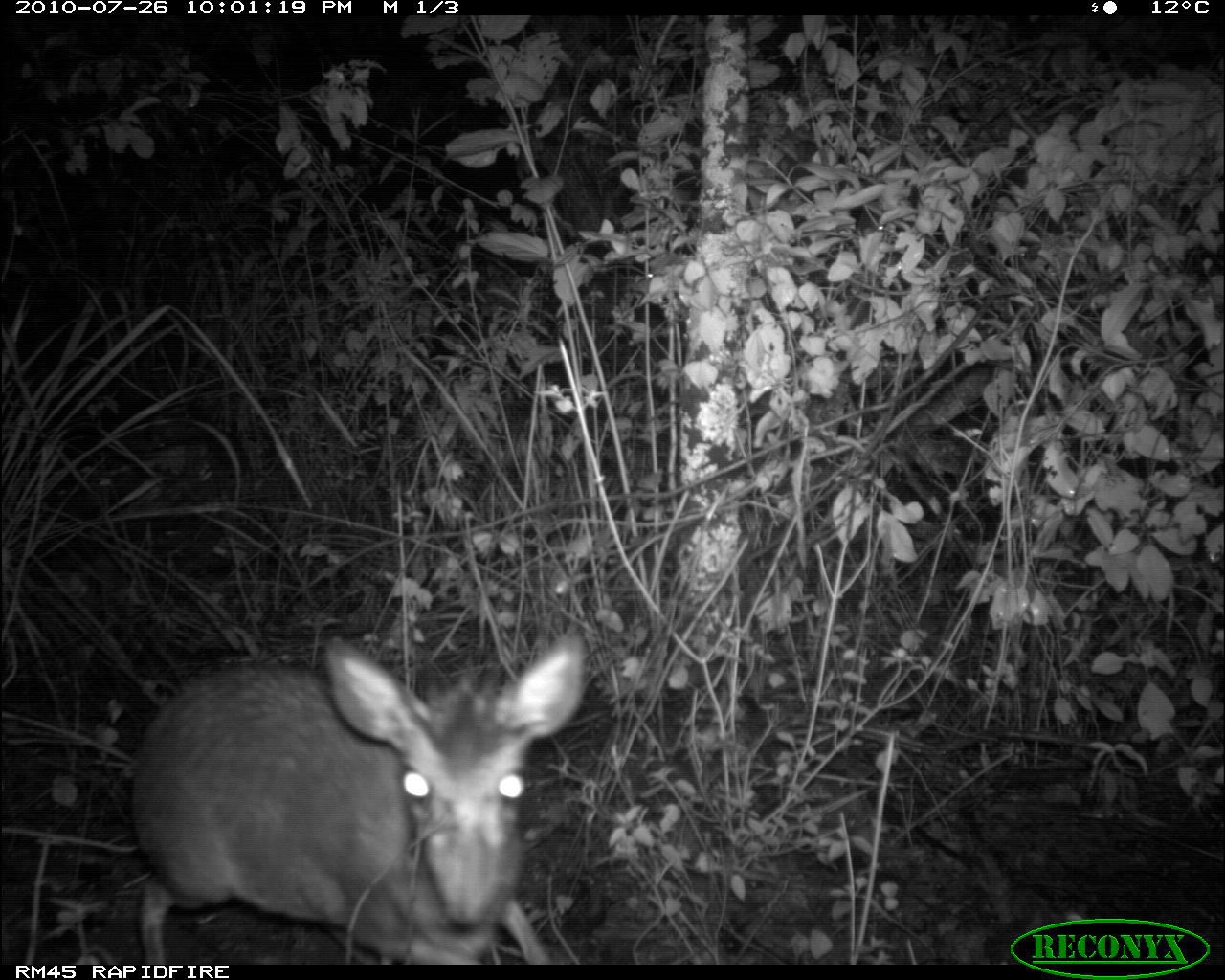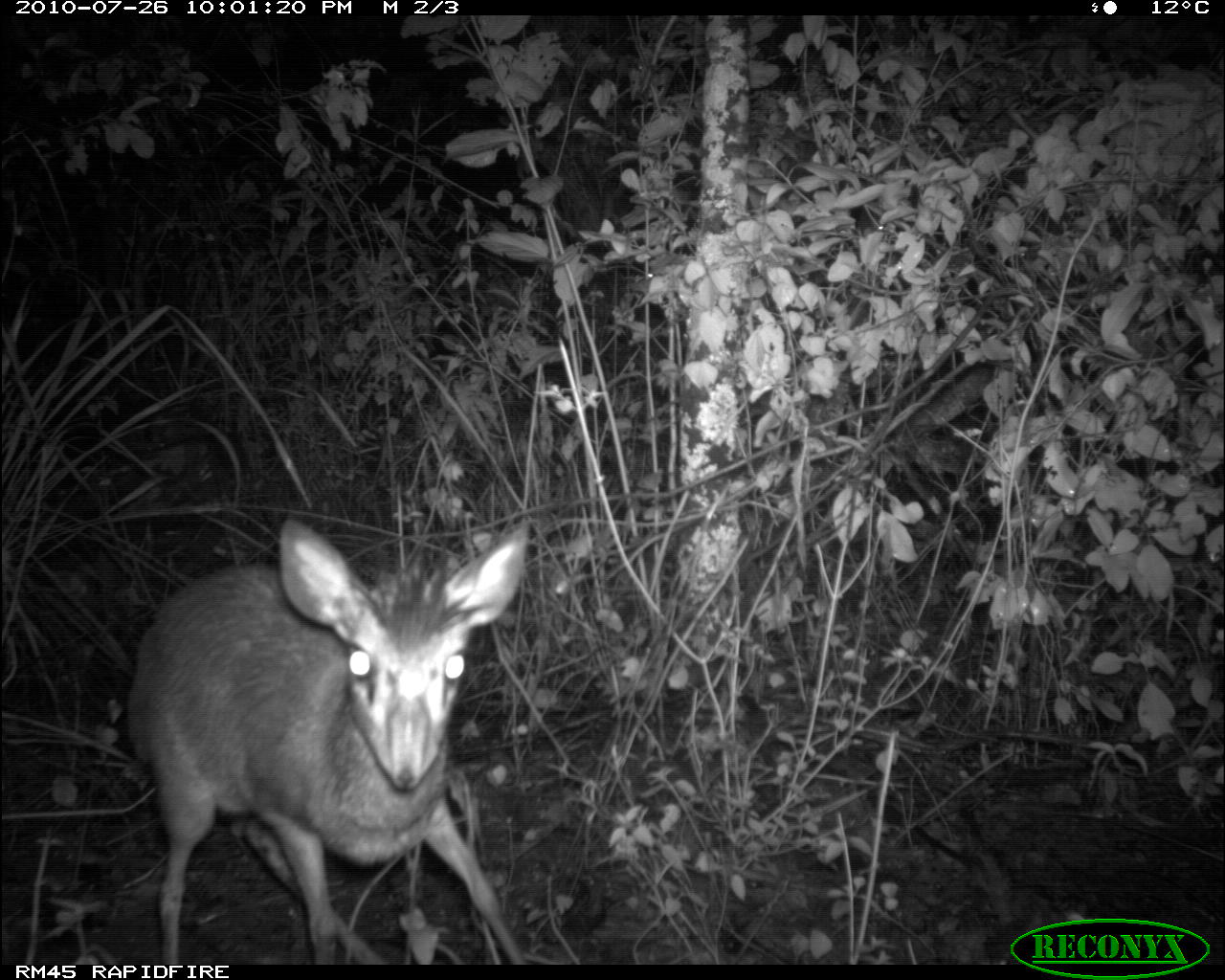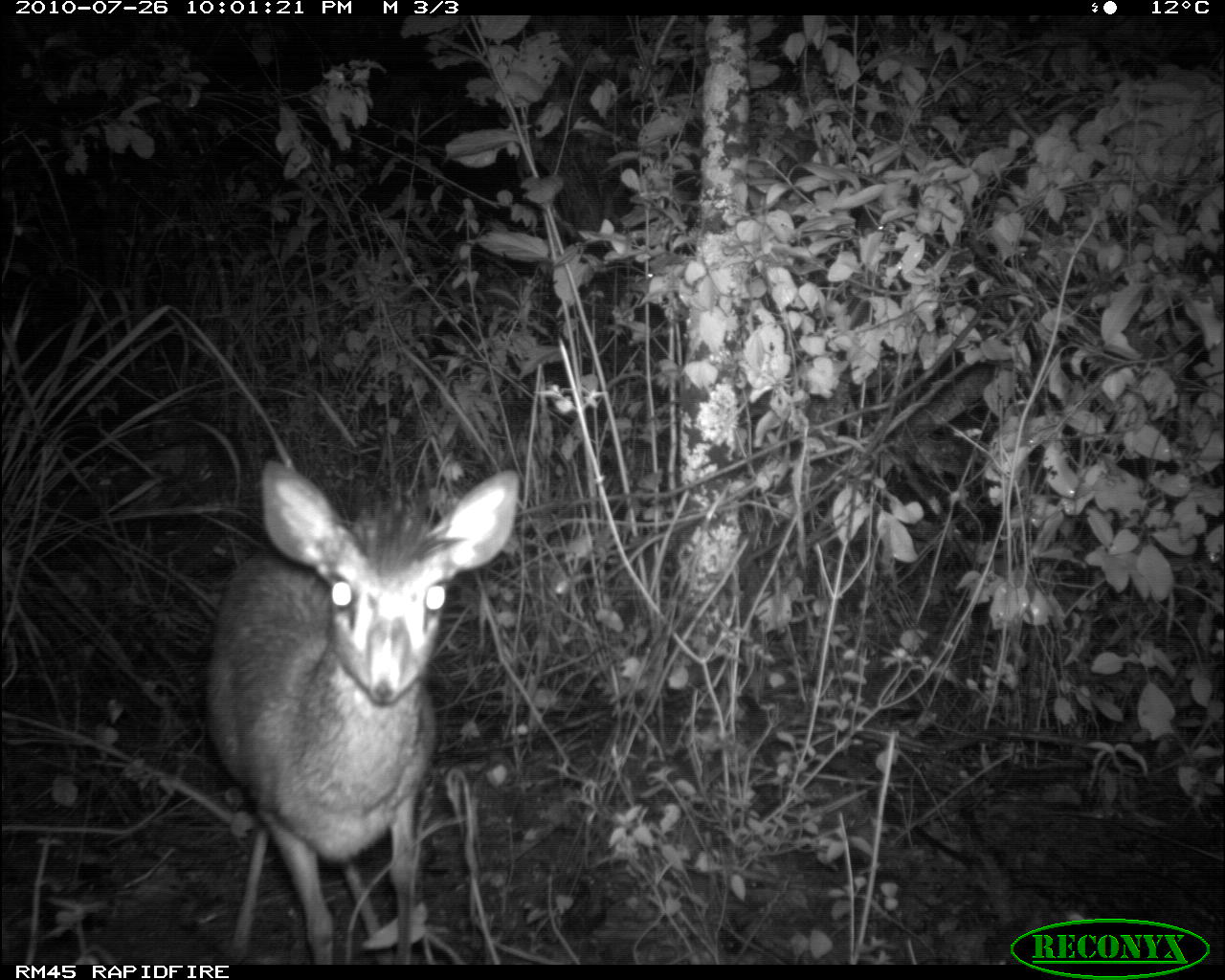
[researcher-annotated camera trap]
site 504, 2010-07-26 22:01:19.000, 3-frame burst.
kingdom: Animalia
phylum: Chordata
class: Mammalia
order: Artiodactyla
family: Bovidae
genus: Madoqua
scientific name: Madoqua guentheri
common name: günther's dik-dik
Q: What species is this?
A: Madoqua guentheri (günther's dik-dik).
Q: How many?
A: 1.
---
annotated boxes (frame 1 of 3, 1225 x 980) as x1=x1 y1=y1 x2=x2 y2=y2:
madoqua guentheri: x1=130 y1=629 x2=592 y2=966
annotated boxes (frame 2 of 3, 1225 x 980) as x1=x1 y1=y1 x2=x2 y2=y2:
madoqua guentheri: x1=124 y1=518 x2=527 y2=965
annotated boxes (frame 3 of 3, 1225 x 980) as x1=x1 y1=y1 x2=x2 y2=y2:
madoqua guentheri: x1=208 y1=461 x2=520 y2=964